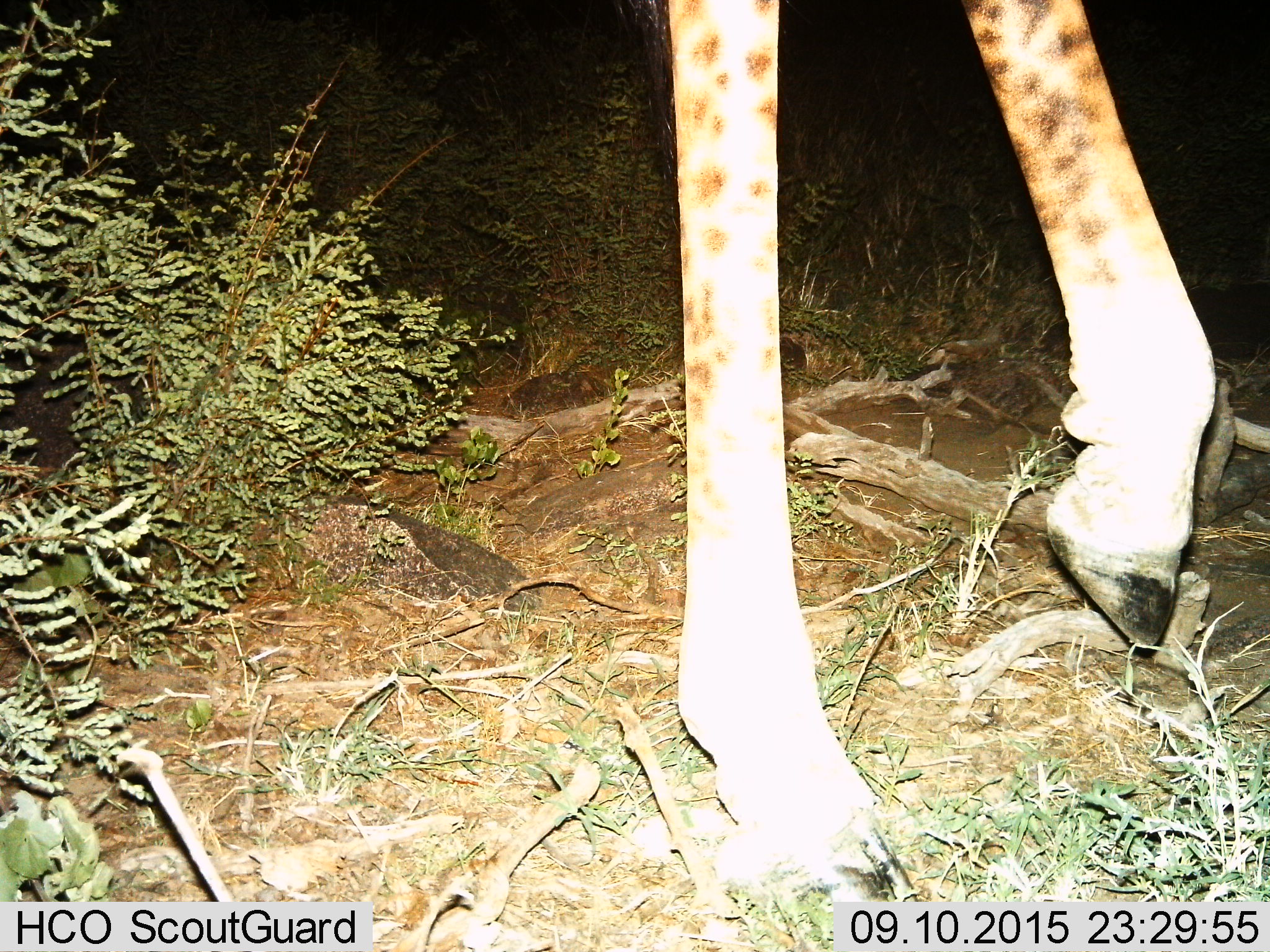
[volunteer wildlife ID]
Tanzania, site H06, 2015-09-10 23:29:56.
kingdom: Animalia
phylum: Chordata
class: Mammalia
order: Artiodactyla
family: Giraffidae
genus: Giraffa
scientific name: Giraffa camelopardalis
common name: giraffe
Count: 1.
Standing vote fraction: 50%.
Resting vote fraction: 0%.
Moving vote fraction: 50%.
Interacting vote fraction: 0%.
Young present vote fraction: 0%.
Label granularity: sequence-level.